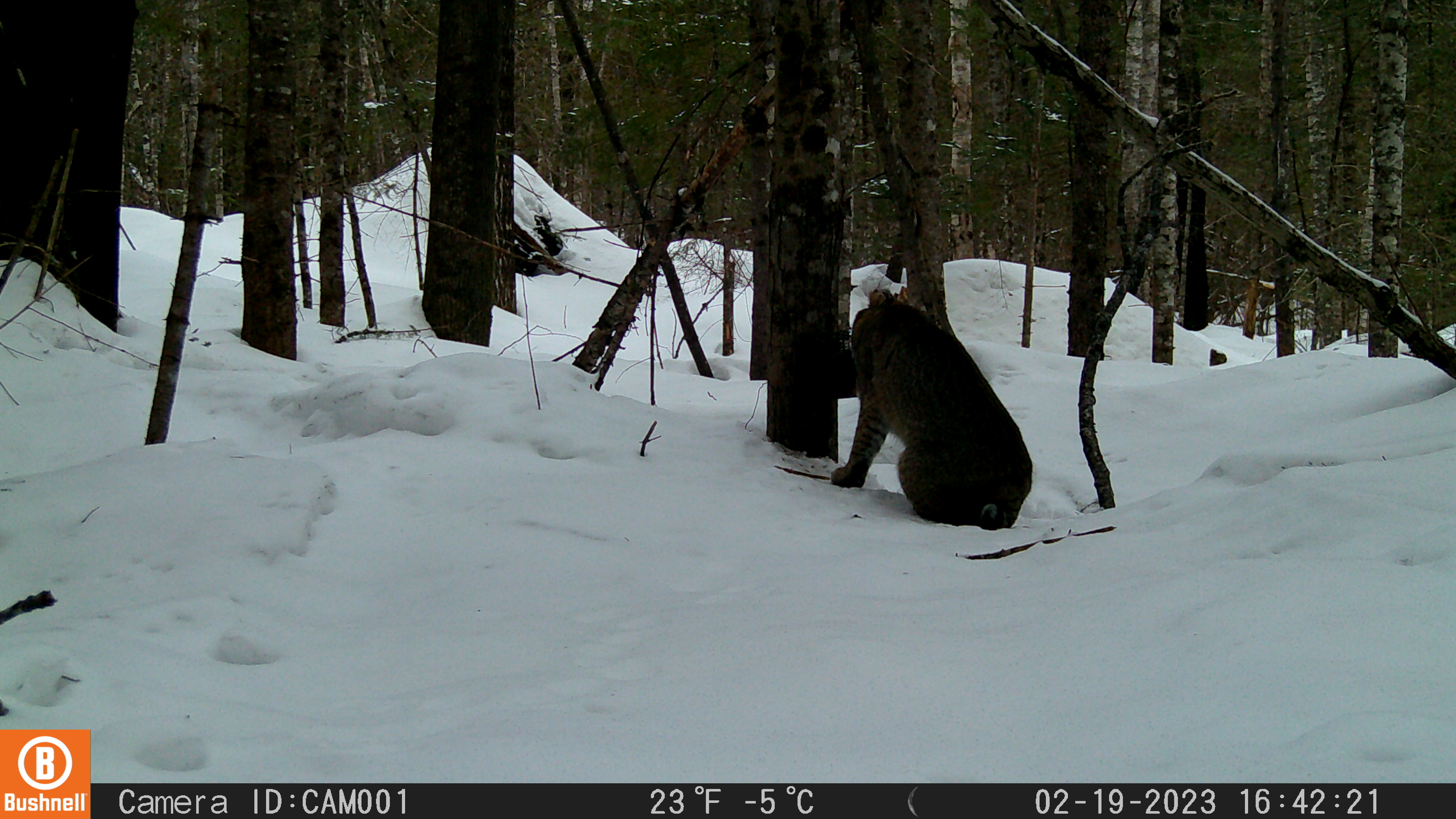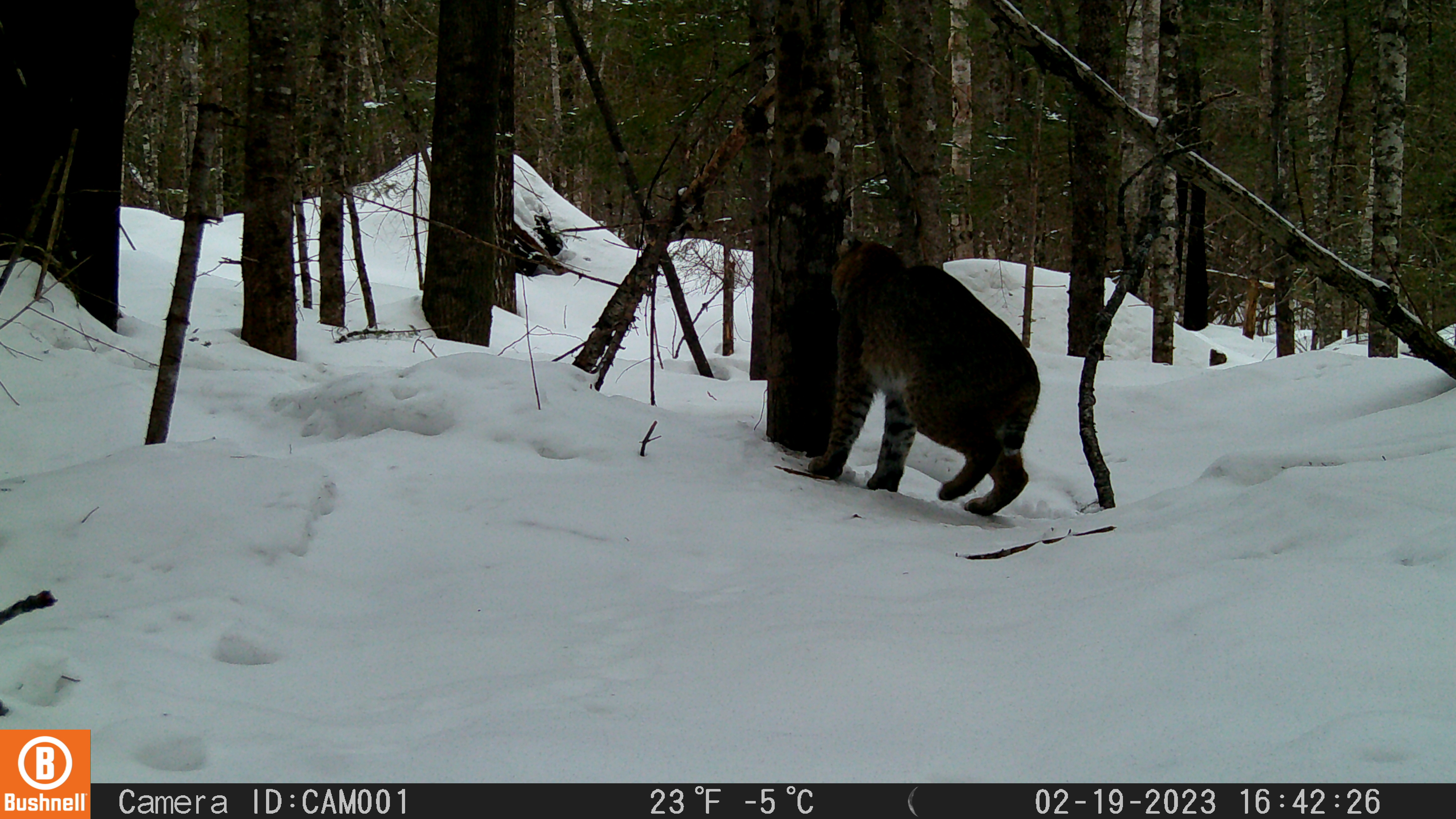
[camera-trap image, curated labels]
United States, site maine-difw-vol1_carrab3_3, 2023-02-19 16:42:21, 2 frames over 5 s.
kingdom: Animalia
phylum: Chordata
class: Mammalia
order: Carnivora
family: Felidae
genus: Lynx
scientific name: Lynx rufus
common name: bobcat